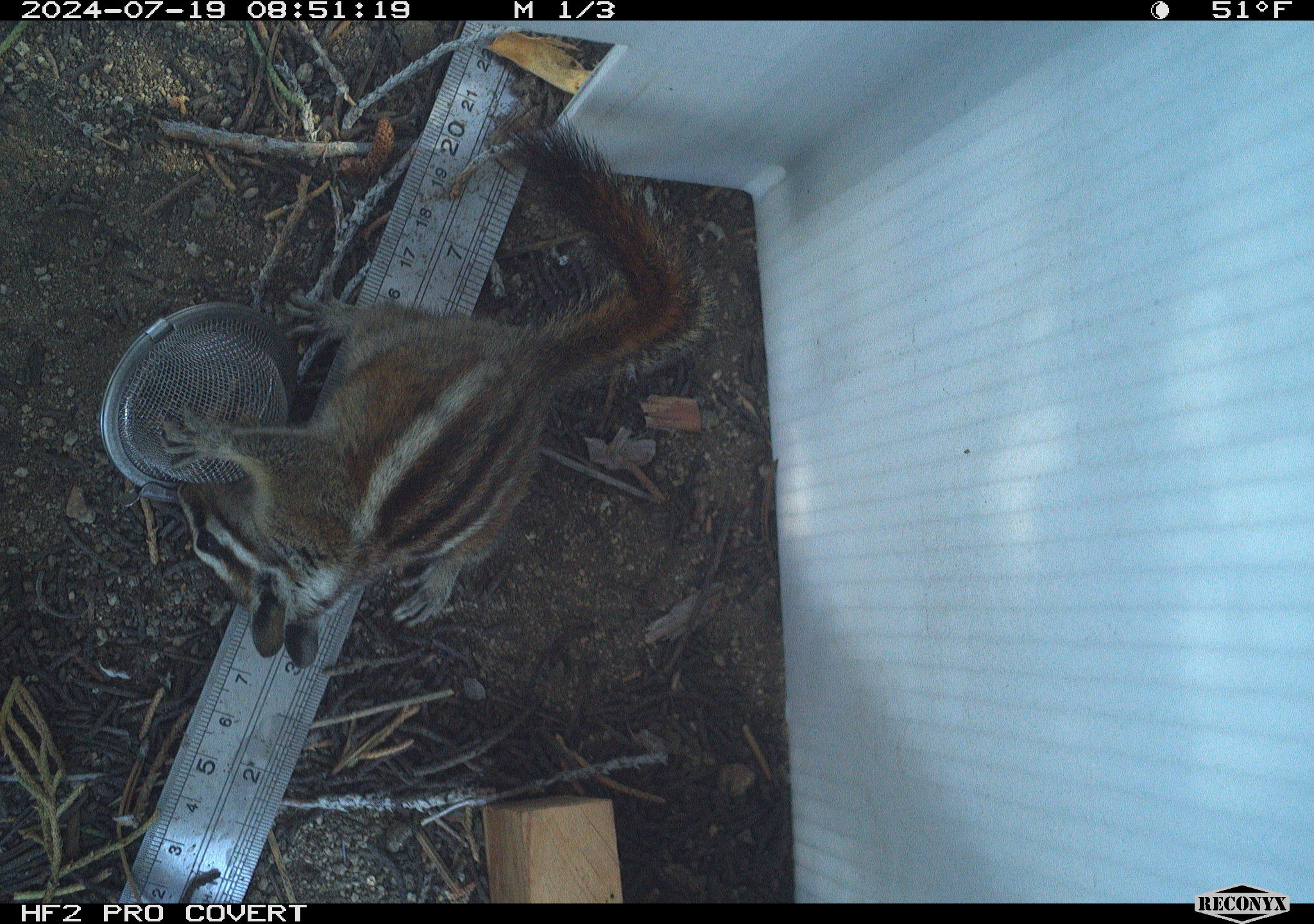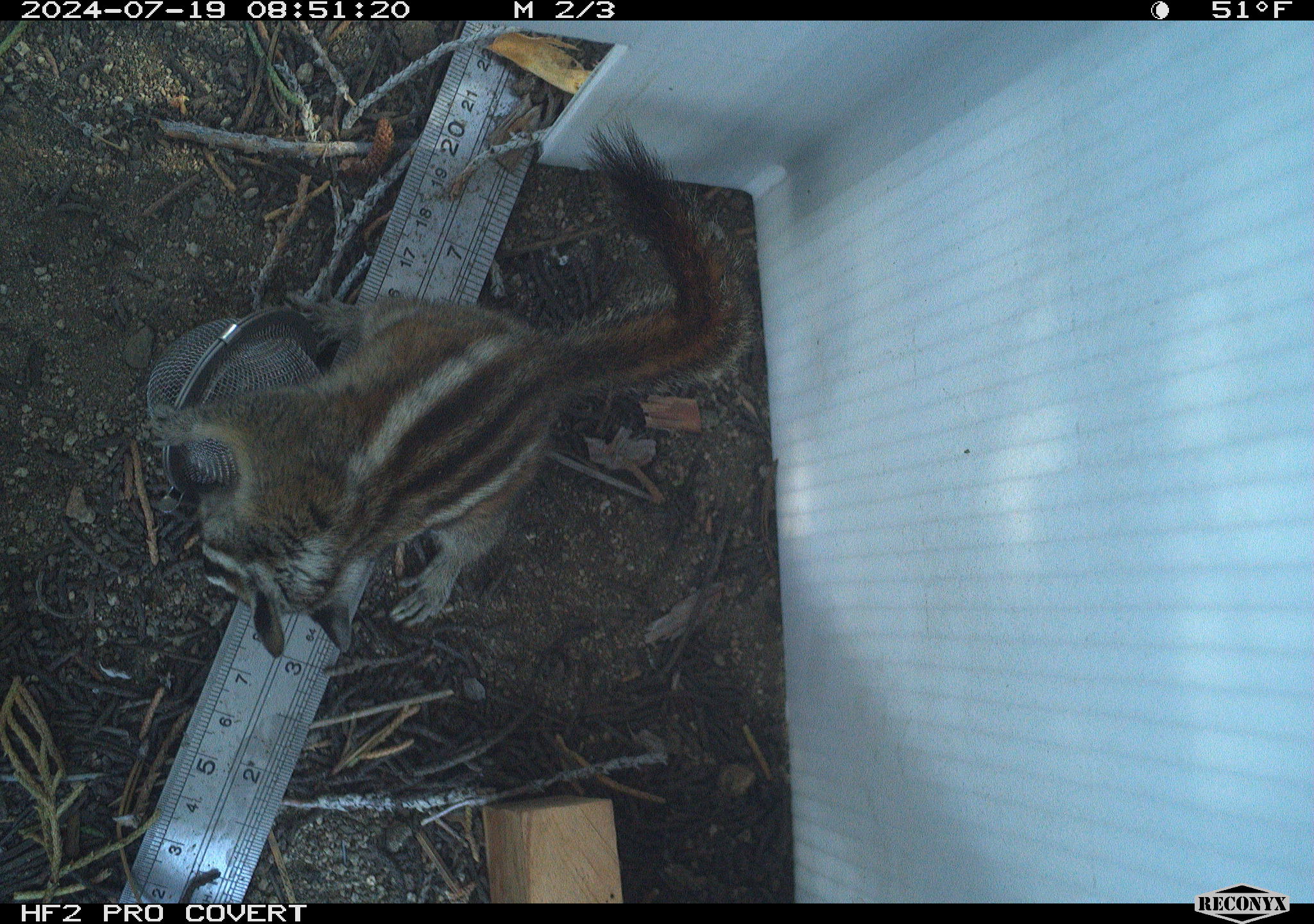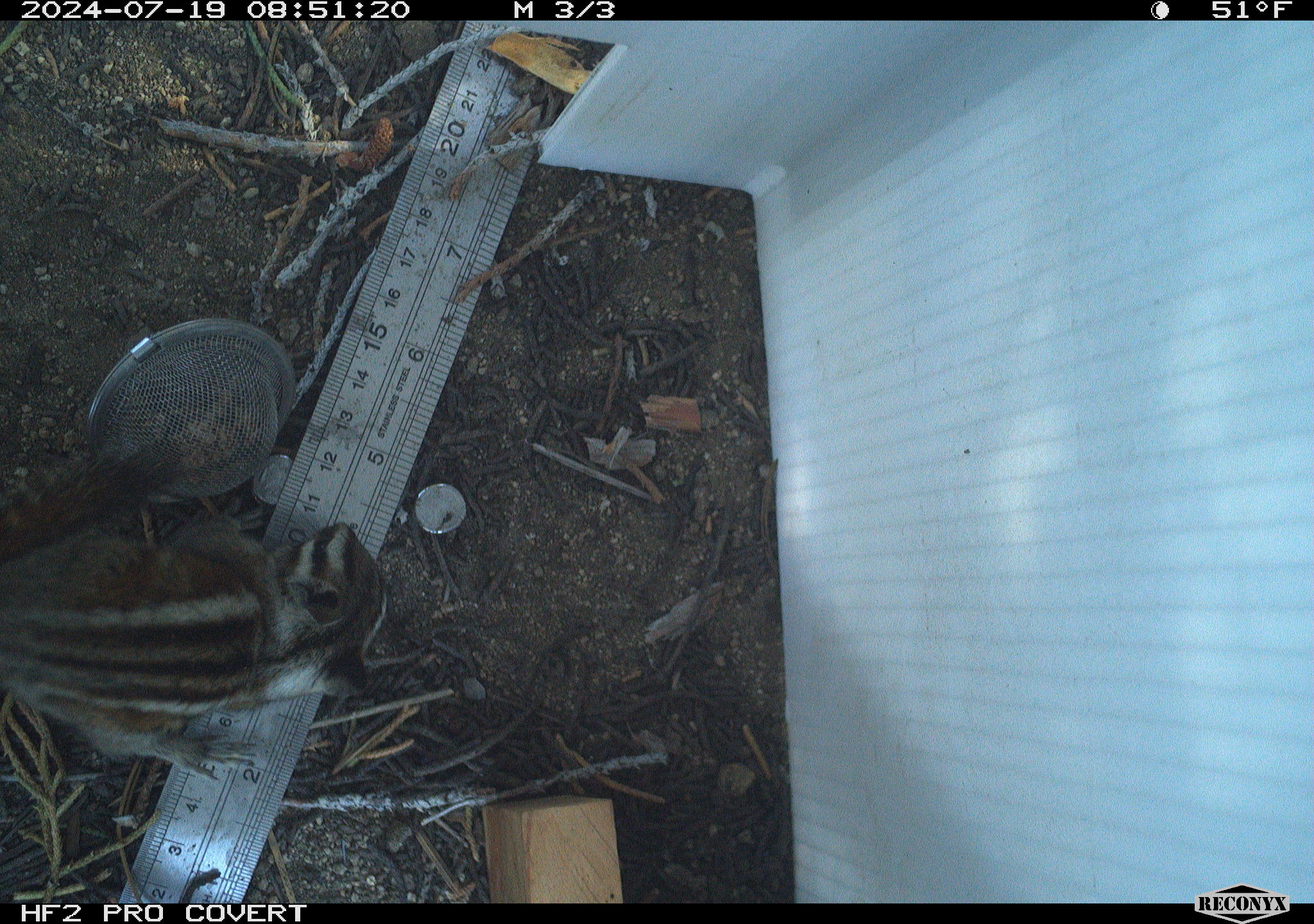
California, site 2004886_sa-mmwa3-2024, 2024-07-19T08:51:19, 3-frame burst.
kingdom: Animalia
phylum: Chordata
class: Mammalia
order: Rodentia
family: Sciuridae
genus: Neotamias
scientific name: Neotamias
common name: western chipmunks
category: neotamias species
Neotamias species (western chipmunks) (Neotamias).